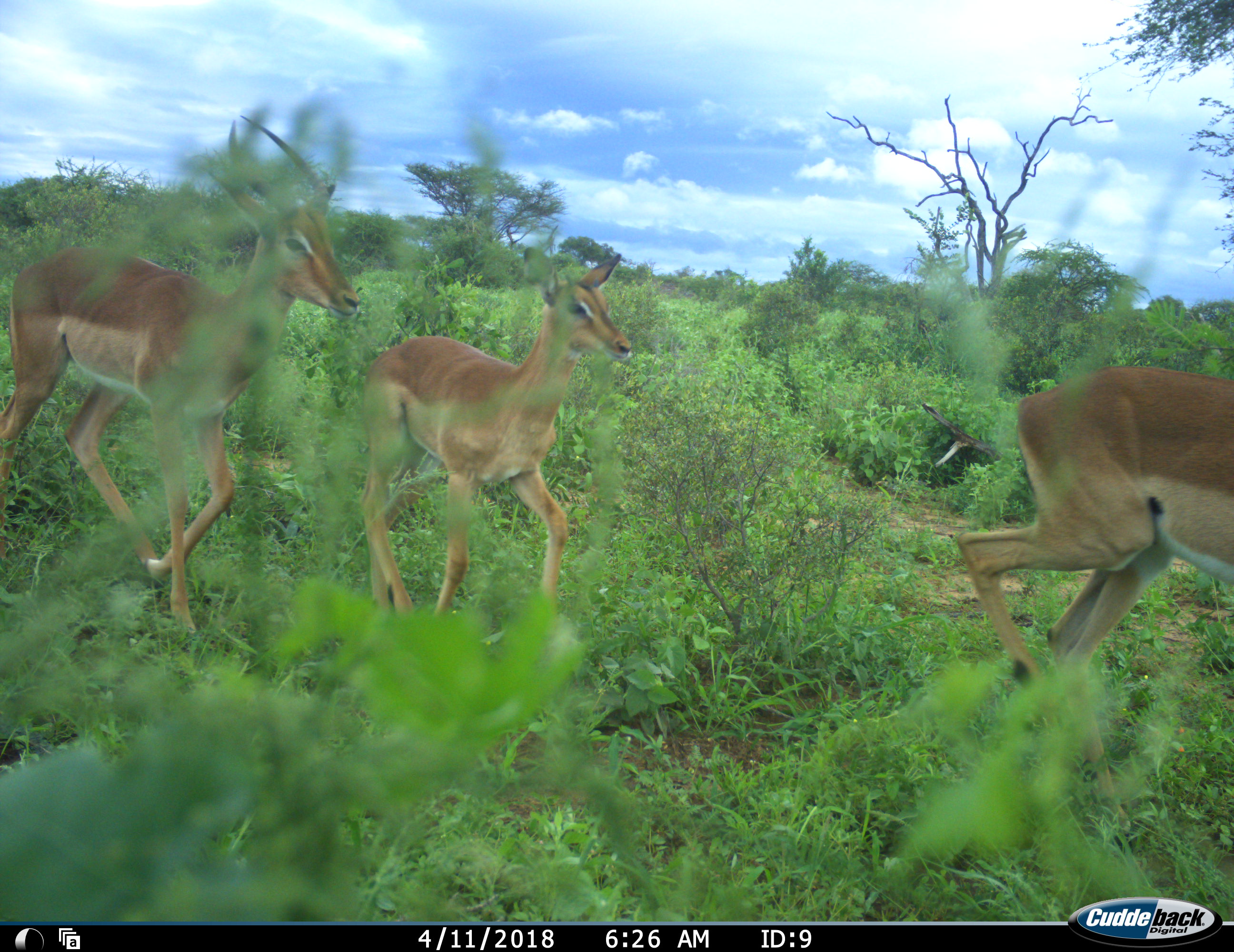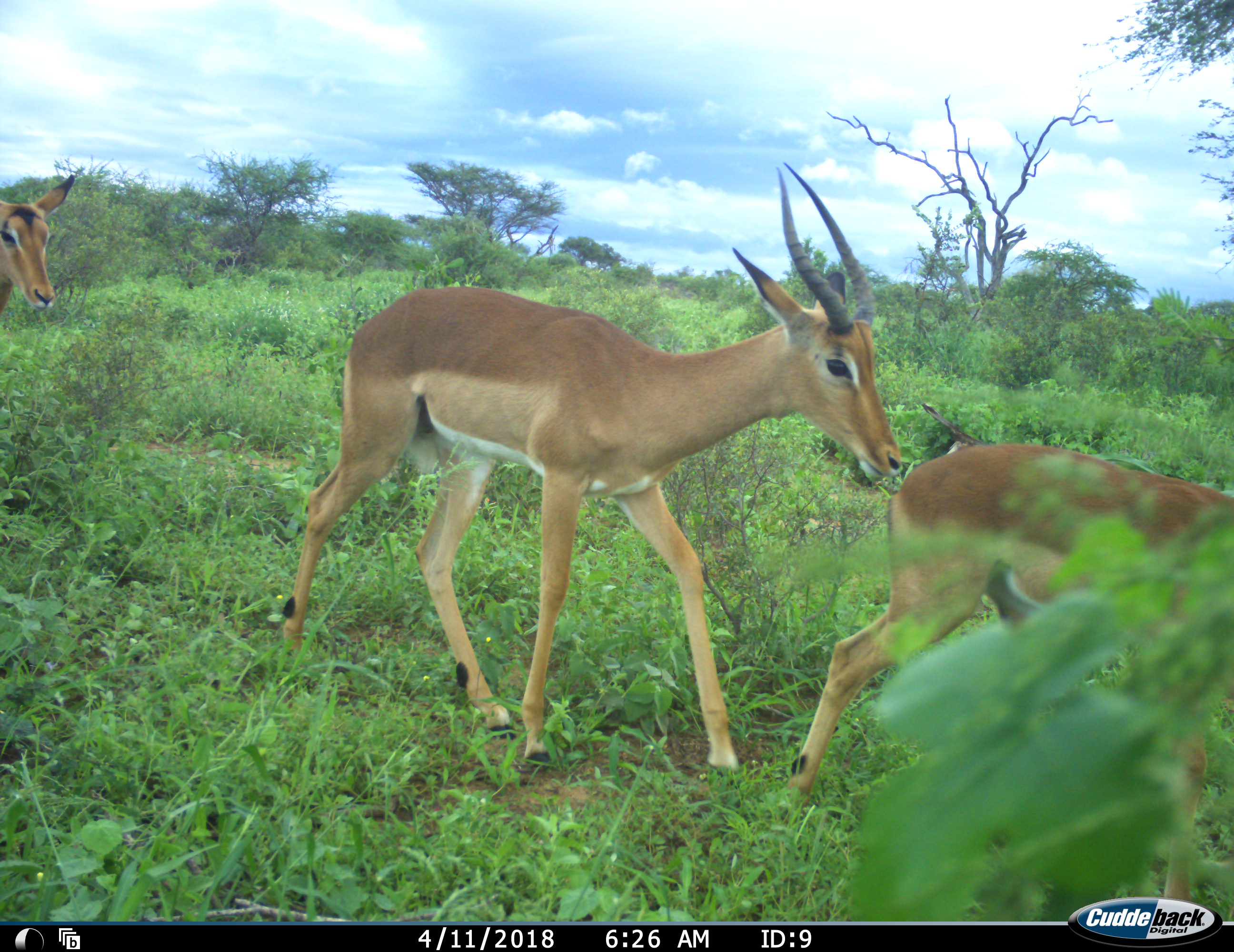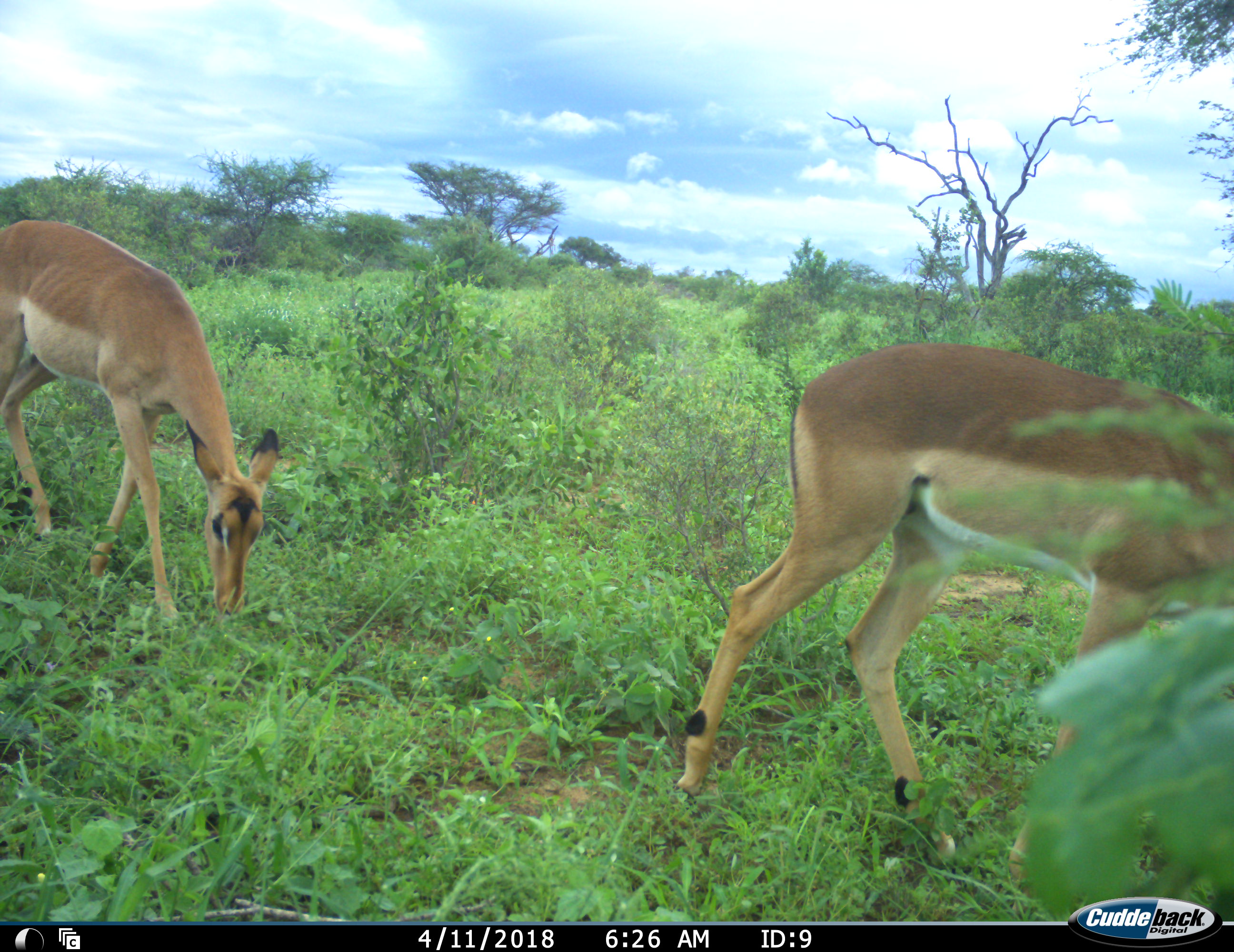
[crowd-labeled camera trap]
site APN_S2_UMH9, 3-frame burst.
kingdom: Animalia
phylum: Chordata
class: Mammalia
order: Artiodactyla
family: Bovidae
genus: Aepyceros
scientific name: Aepyceros melampus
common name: impala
Impala (Aepyceros melampus), count 3. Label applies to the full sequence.